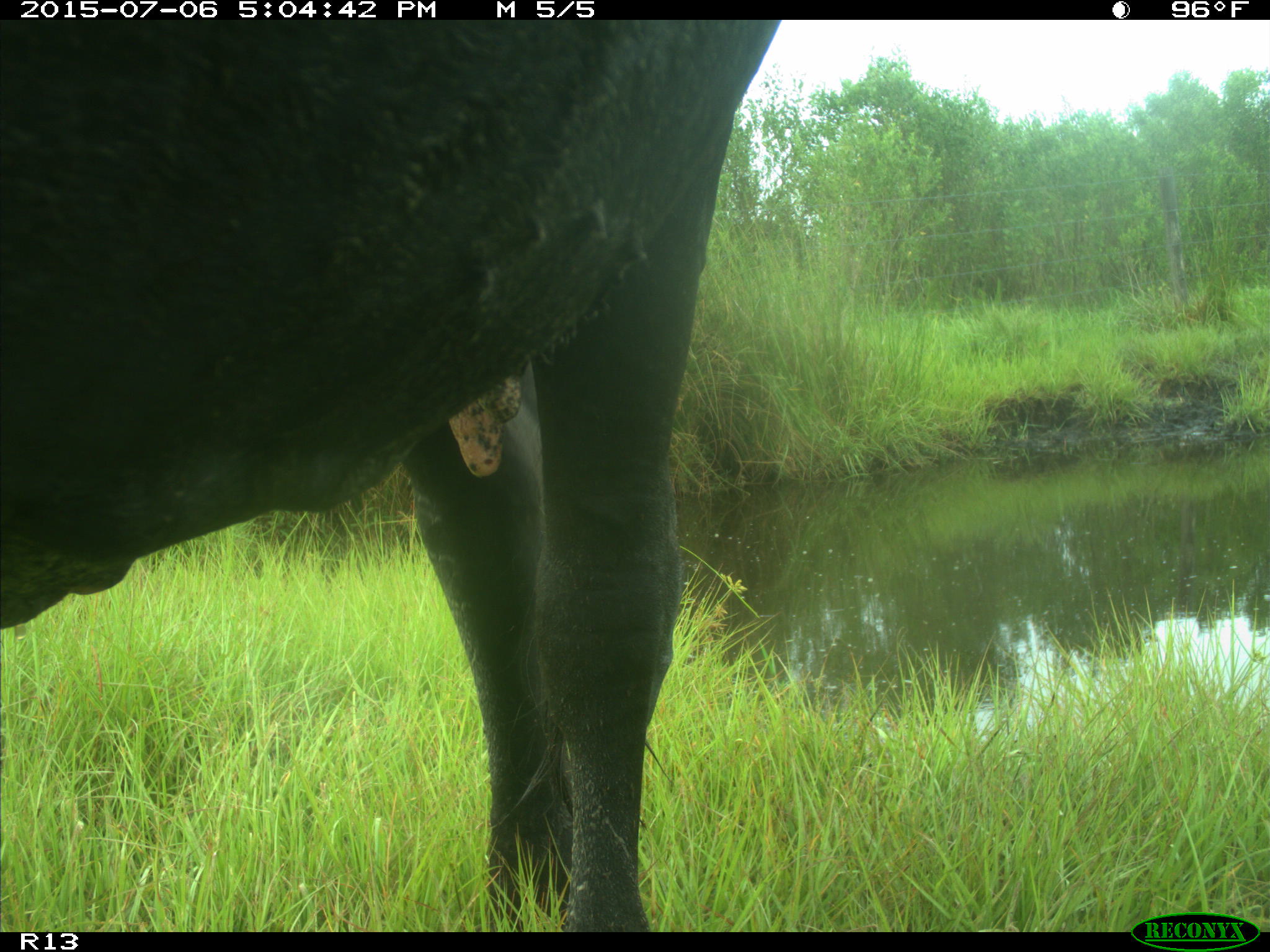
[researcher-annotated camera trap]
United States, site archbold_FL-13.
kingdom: Animalia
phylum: Chordata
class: Mammalia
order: Artiodactyla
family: Bovidae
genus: Bos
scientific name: Bos taurus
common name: domestic cow